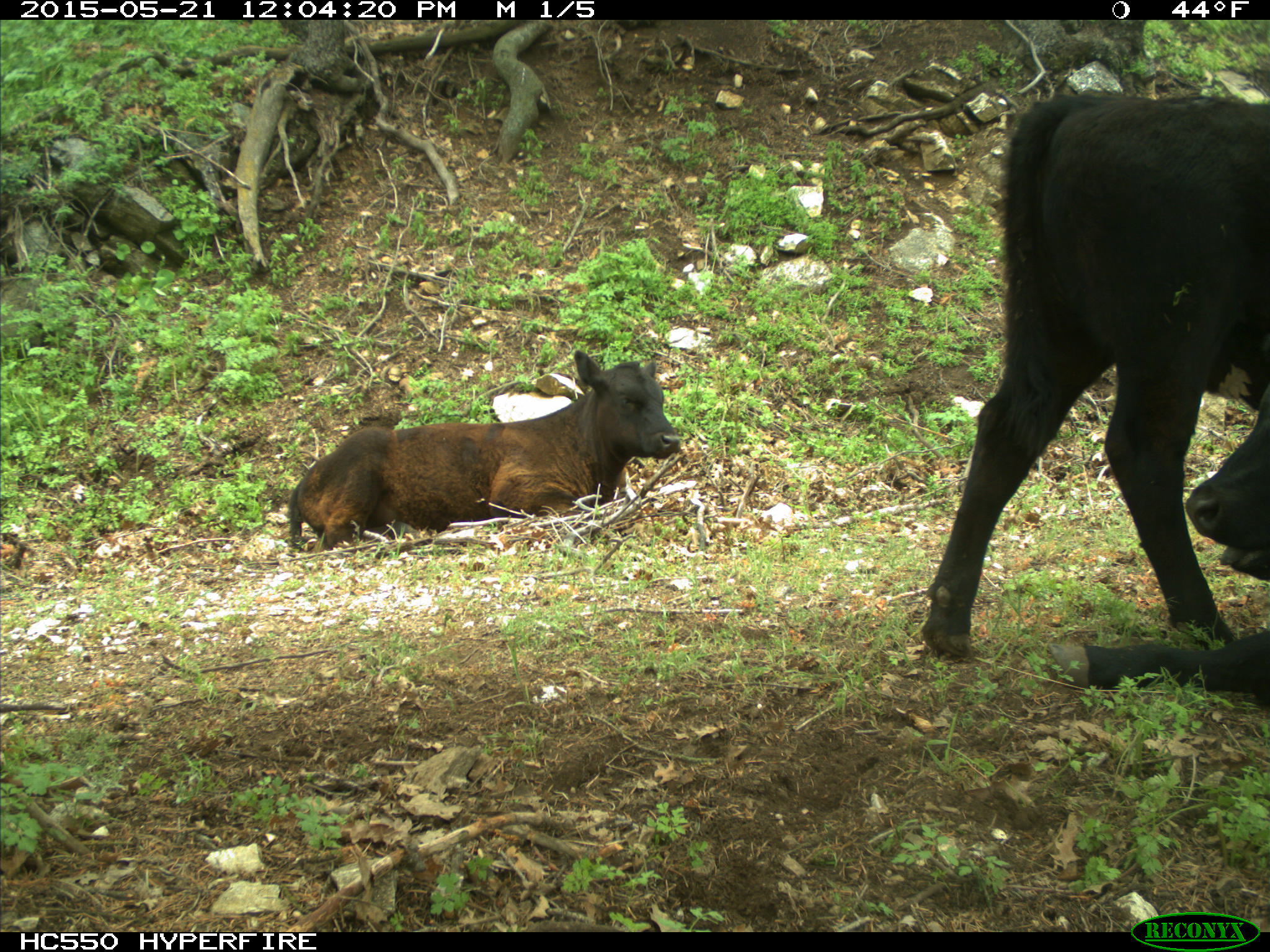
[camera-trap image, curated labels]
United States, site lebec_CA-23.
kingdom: Animalia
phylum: Chordata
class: Mammalia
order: Artiodactyla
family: Bovidae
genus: Bos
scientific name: Bos taurus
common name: domestic cow